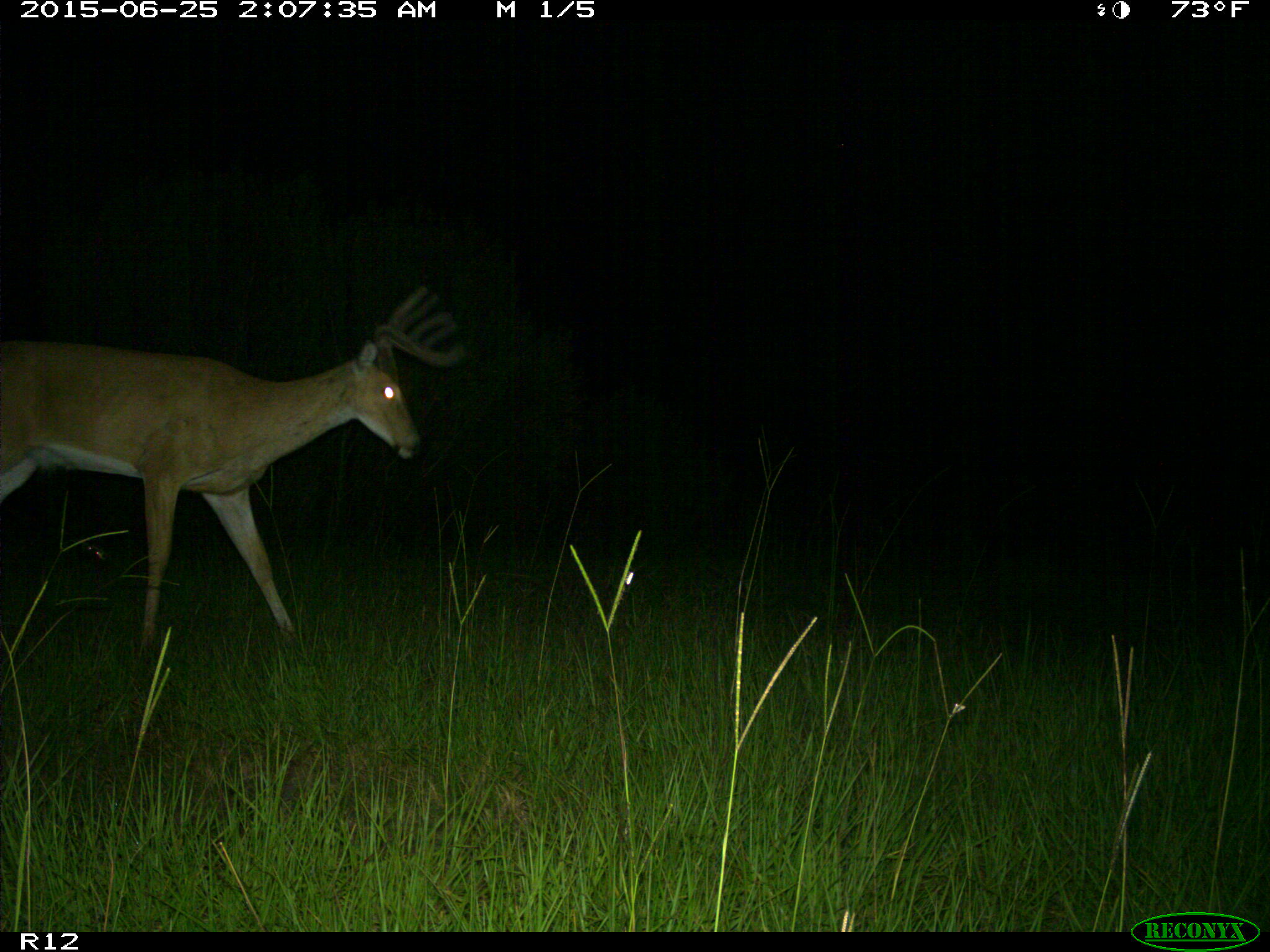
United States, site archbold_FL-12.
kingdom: Animalia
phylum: Chordata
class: Mammalia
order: Artiodactyla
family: Cervidae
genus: Odocoileus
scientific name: Odocoileus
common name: deer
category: unidentified deer